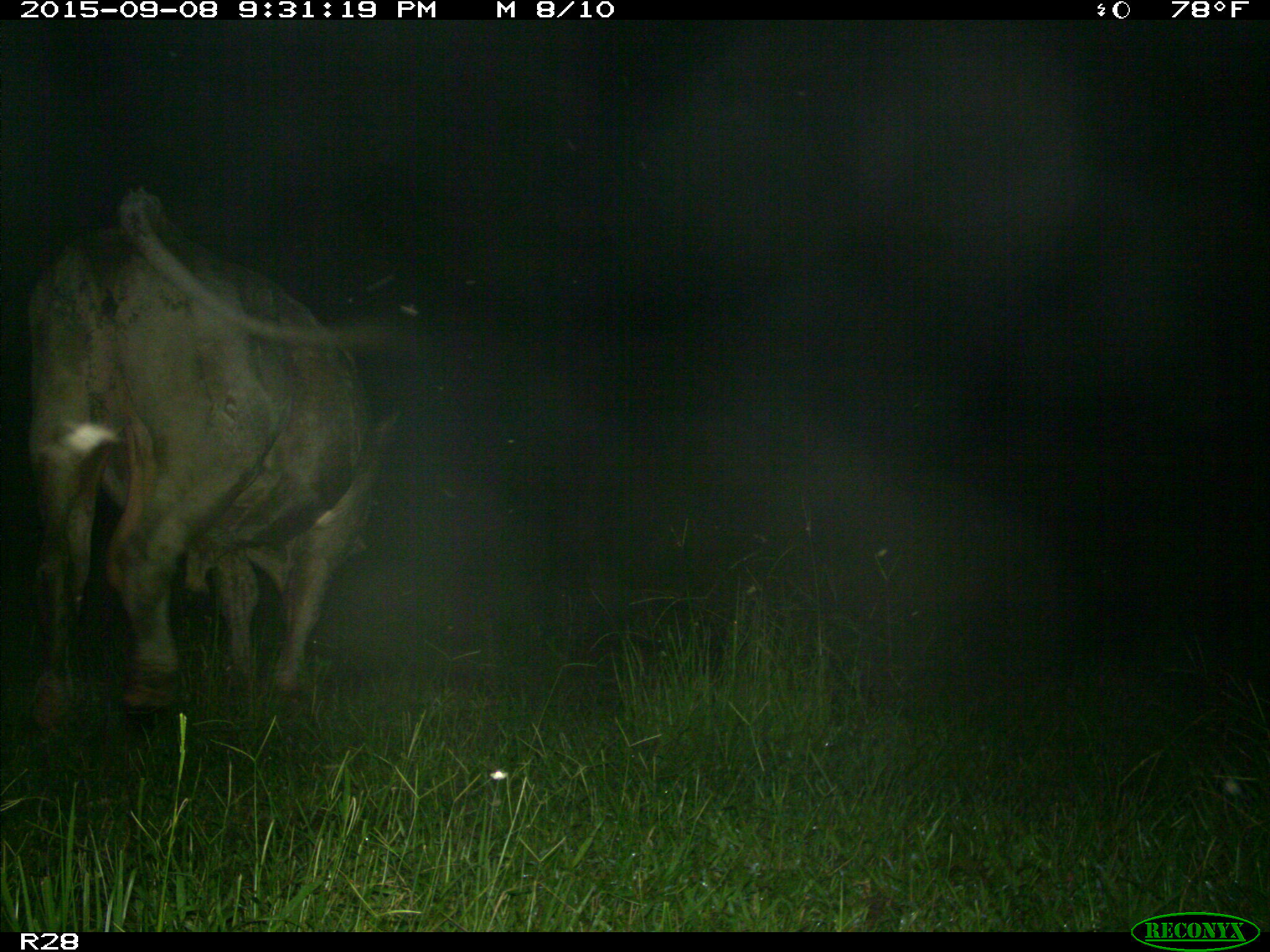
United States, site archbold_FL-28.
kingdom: Animalia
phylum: Chordata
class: Mammalia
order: Artiodactyla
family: Bovidae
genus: Bos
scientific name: Bos taurus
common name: domestic cow